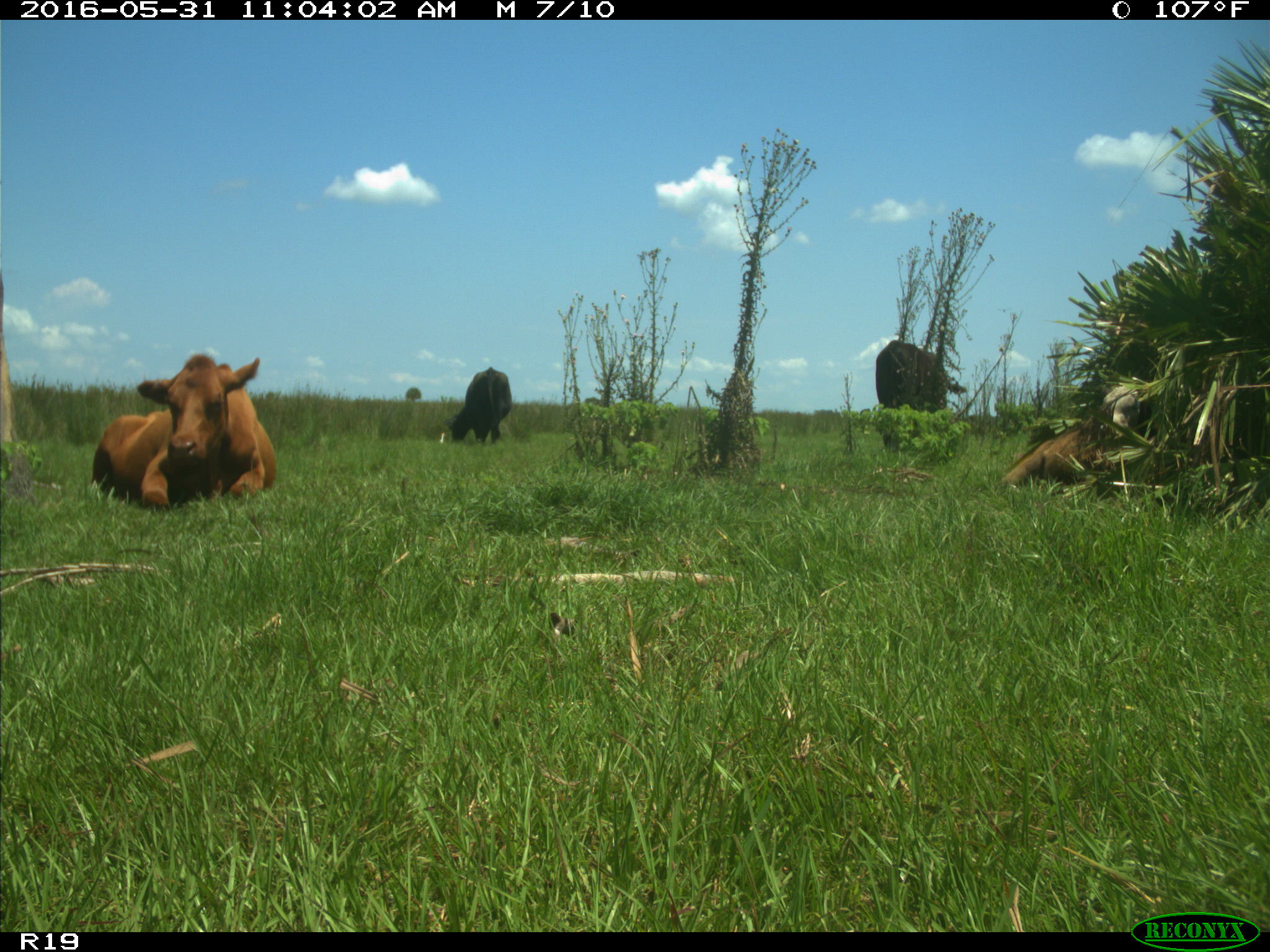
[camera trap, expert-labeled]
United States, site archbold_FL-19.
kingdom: Animalia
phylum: Chordata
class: Mammalia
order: Artiodactyla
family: Bovidae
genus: Bos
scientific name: Bos taurus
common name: domestic cow